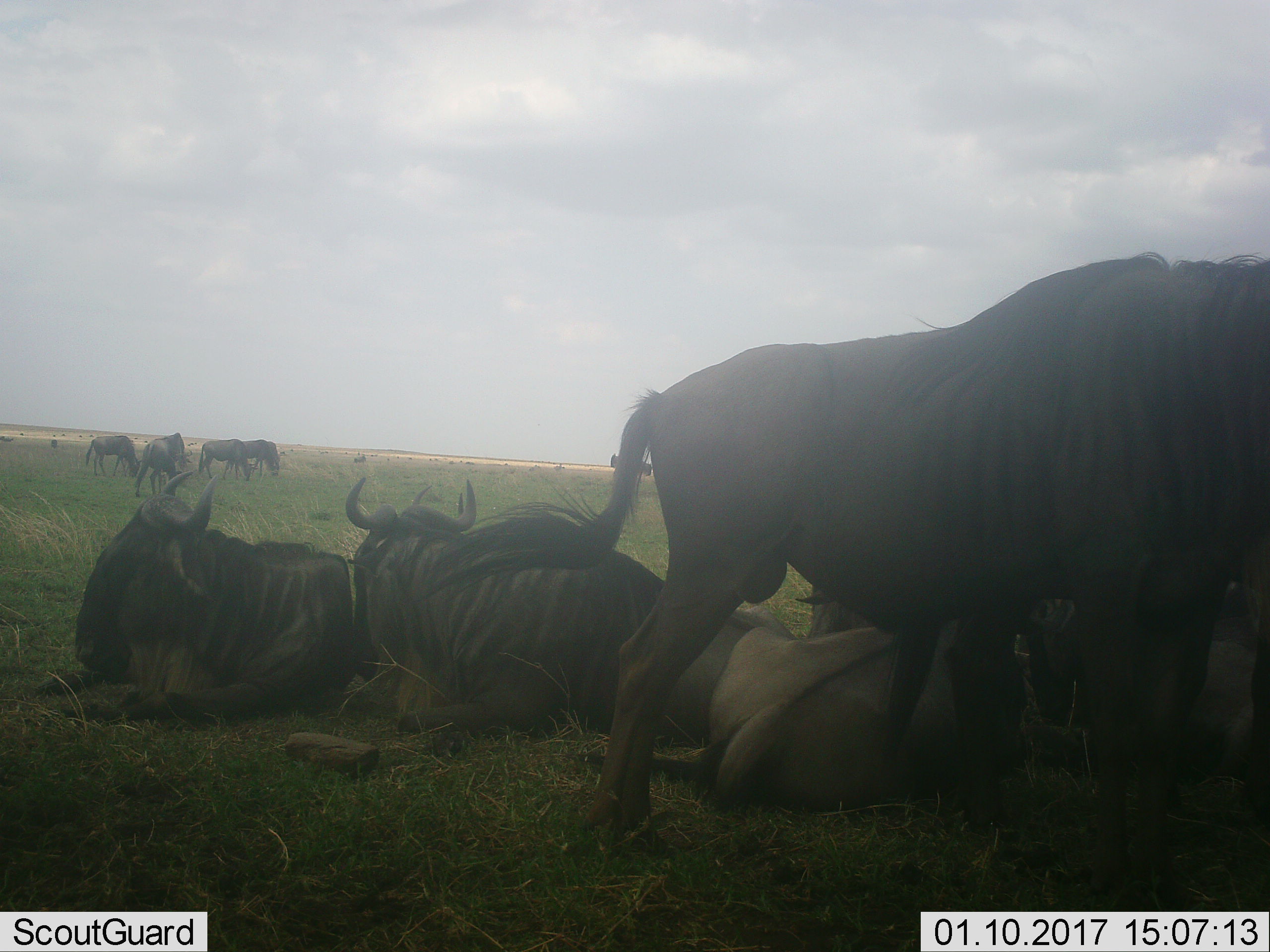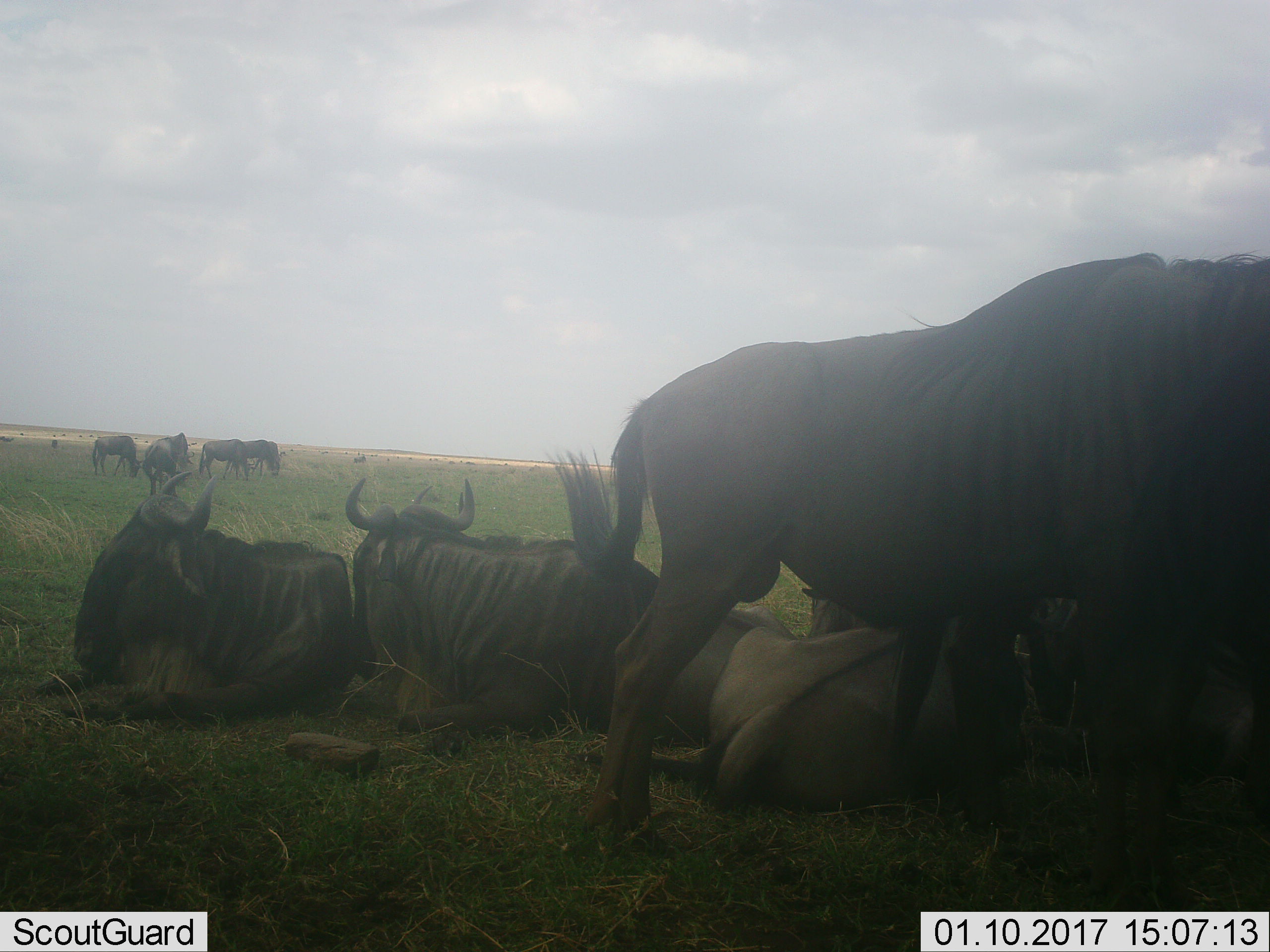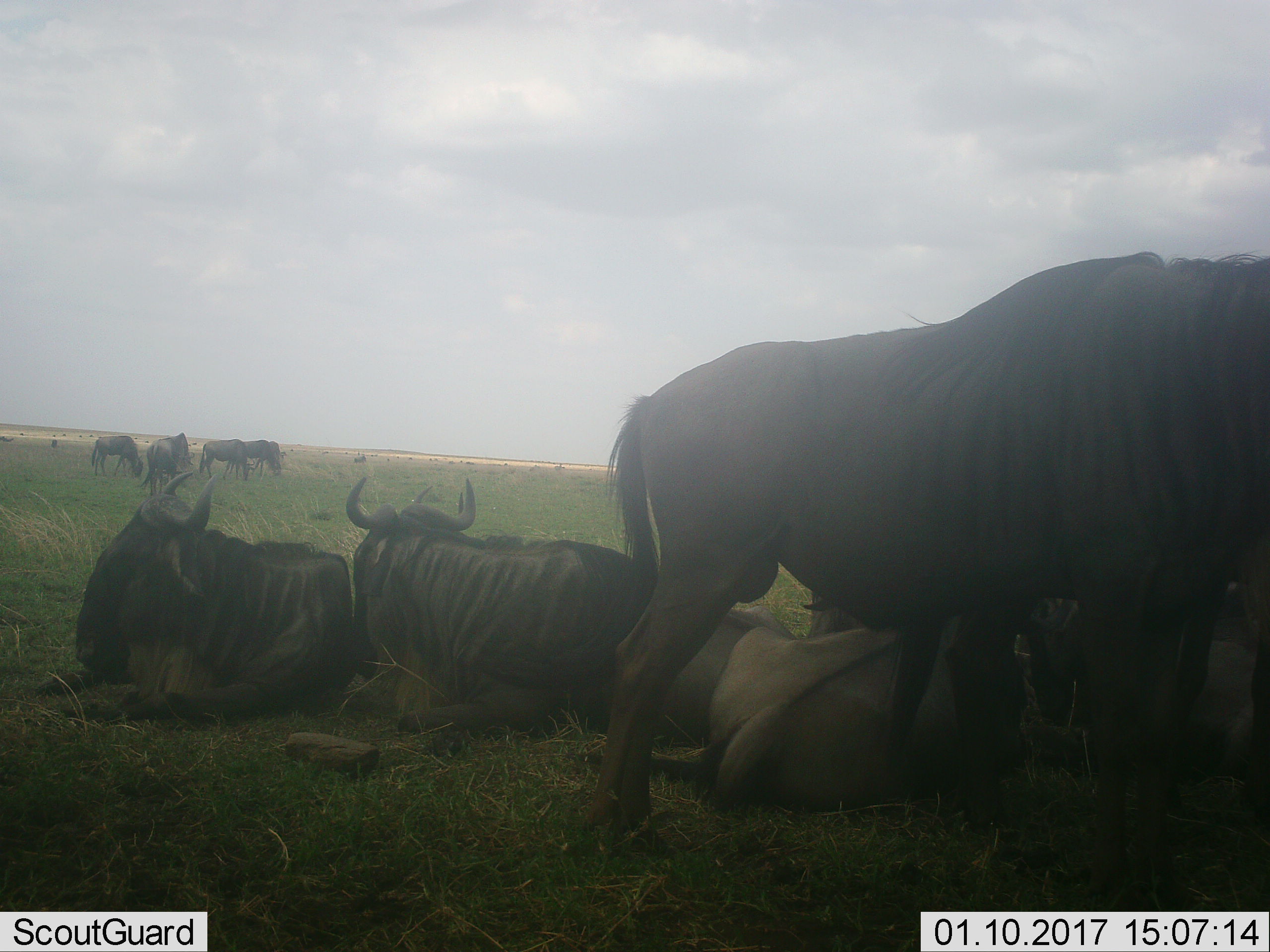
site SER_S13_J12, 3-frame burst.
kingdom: Animalia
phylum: Chordata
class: Mammalia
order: Artiodactyla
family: Bovidae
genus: Connochaetes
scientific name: Connochaetes taurinus taurinus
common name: blue wildebeest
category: wildebeestblue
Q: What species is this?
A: Wildebeestblue (blue wildebeest) (Connochaetes taurinus taurinus).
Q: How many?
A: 9.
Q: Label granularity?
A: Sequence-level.